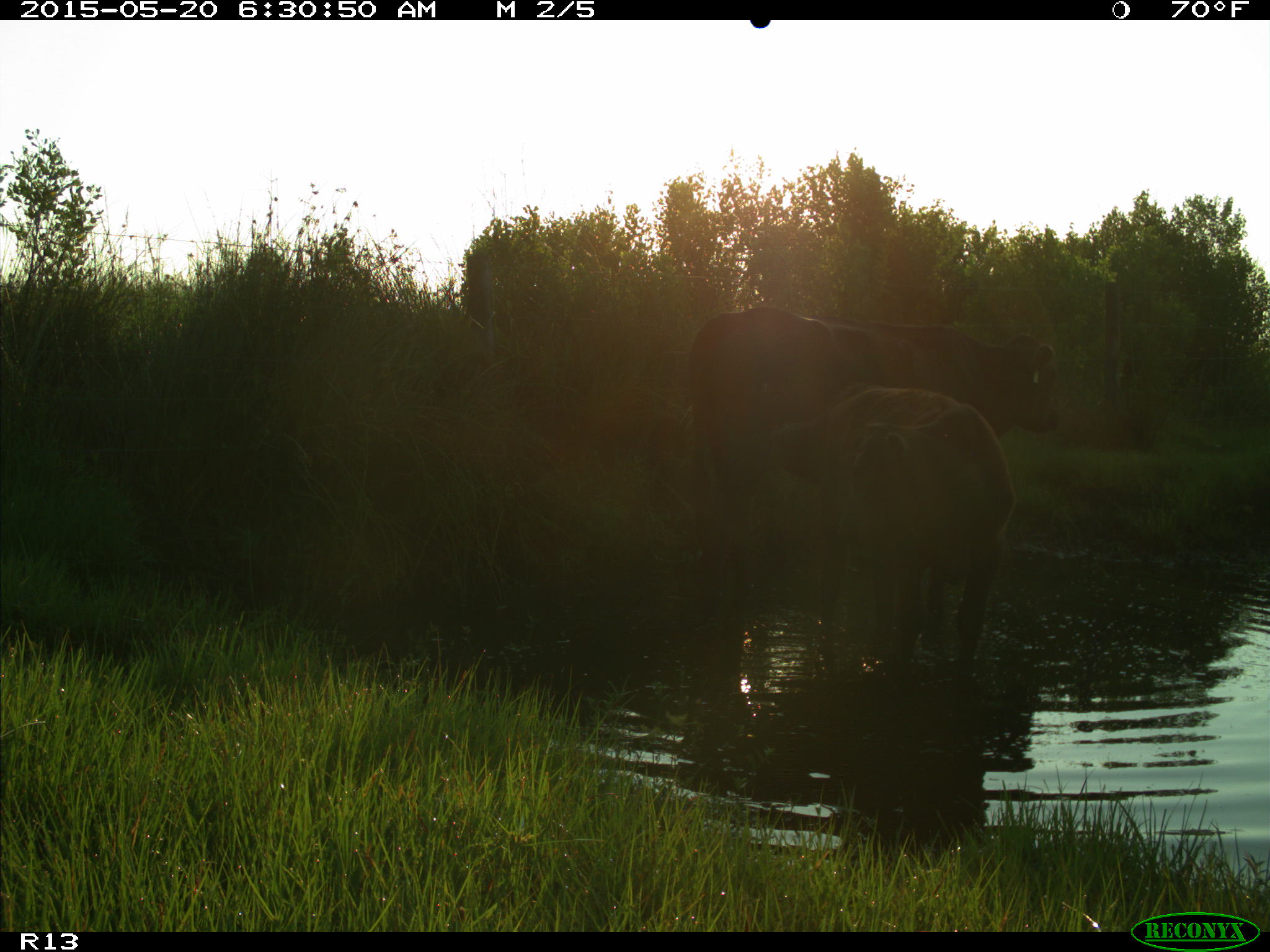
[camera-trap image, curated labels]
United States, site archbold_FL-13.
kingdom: Animalia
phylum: Chordata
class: Mammalia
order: Artiodactyla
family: Bovidae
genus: Bos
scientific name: Bos taurus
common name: domestic cow